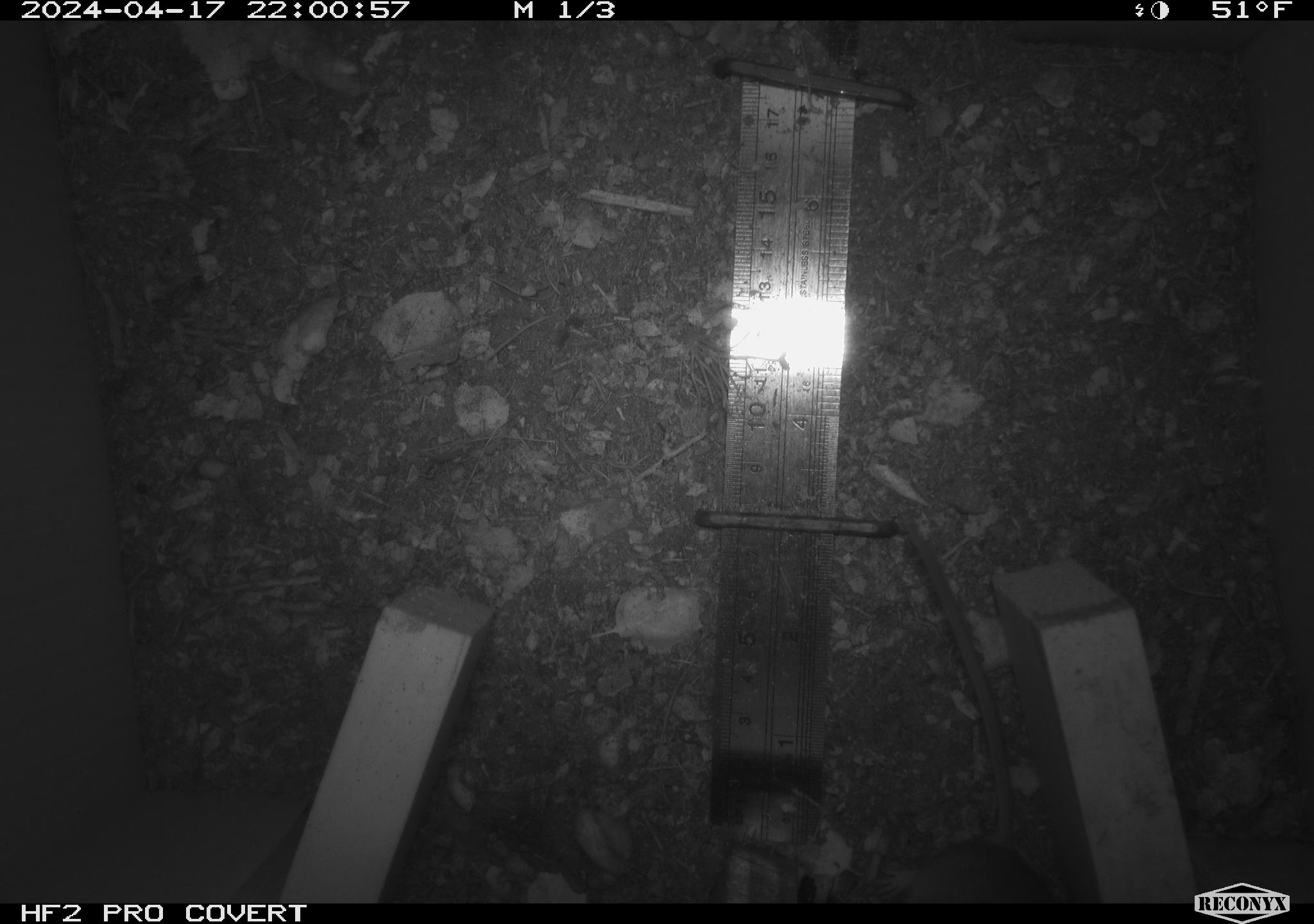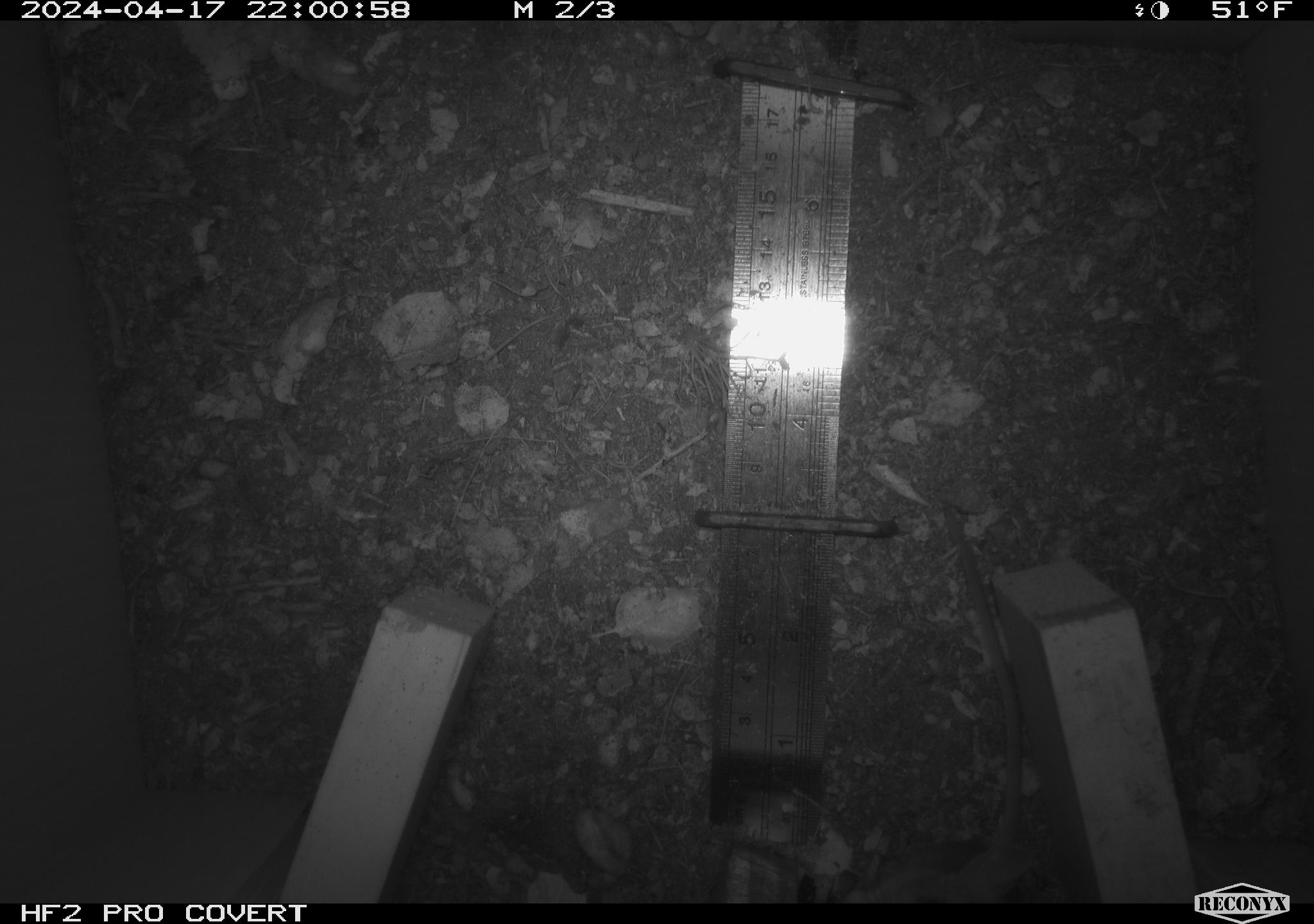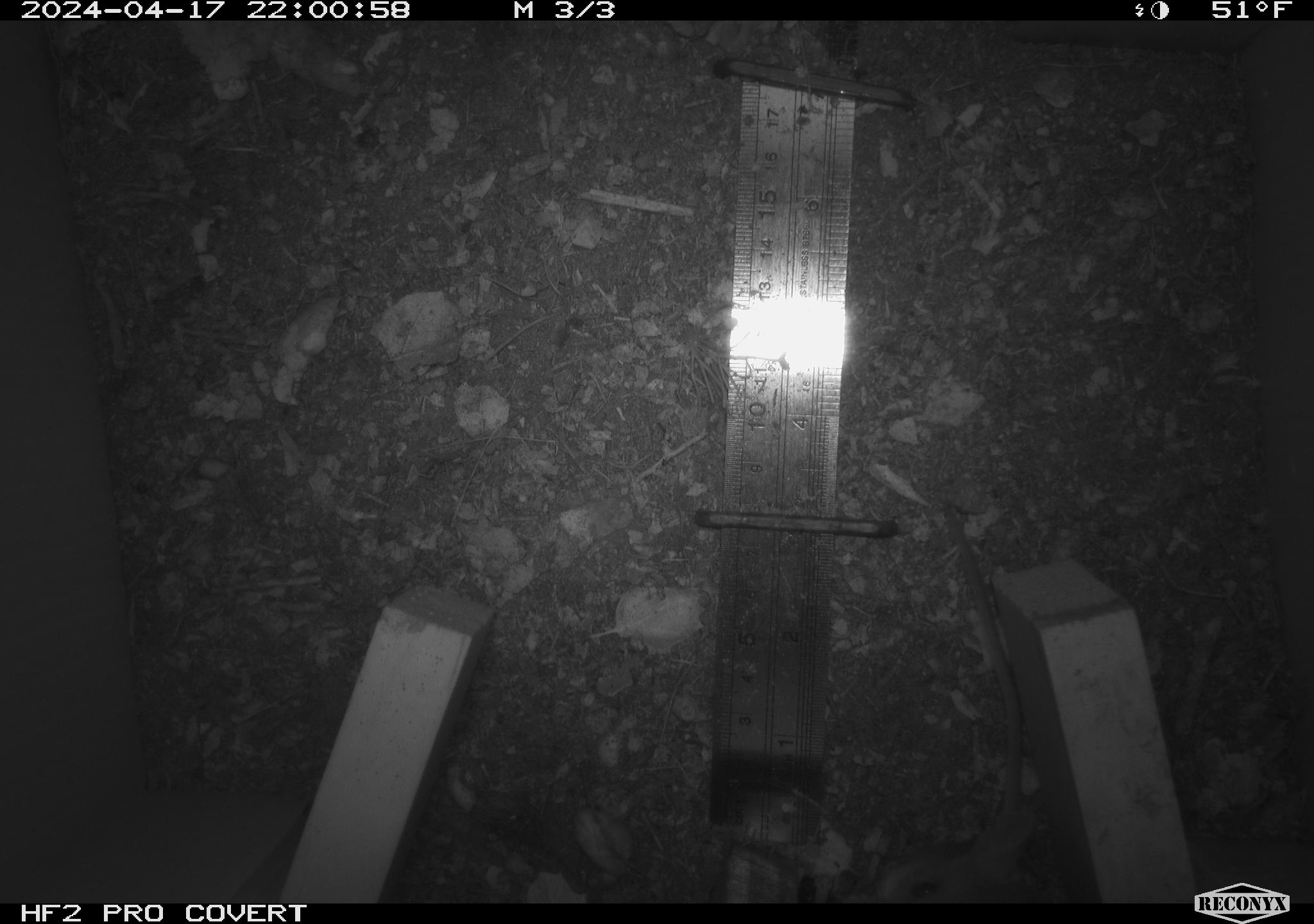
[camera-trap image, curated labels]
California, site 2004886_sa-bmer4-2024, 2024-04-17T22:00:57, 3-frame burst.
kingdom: Animalia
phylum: Chordata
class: Mammalia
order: Rodentia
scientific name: Rodentia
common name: mouse species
Mouse species (Rodentia).